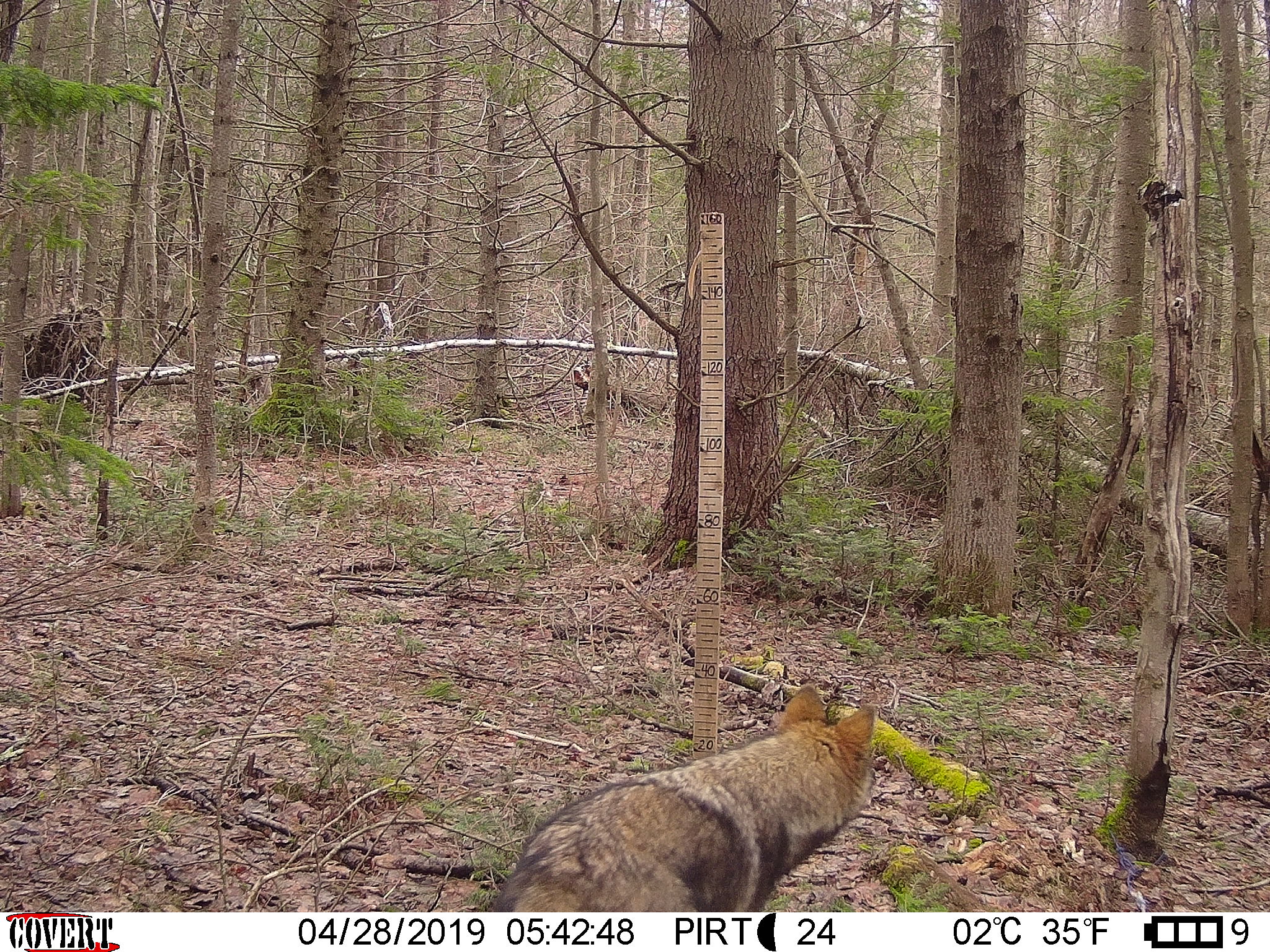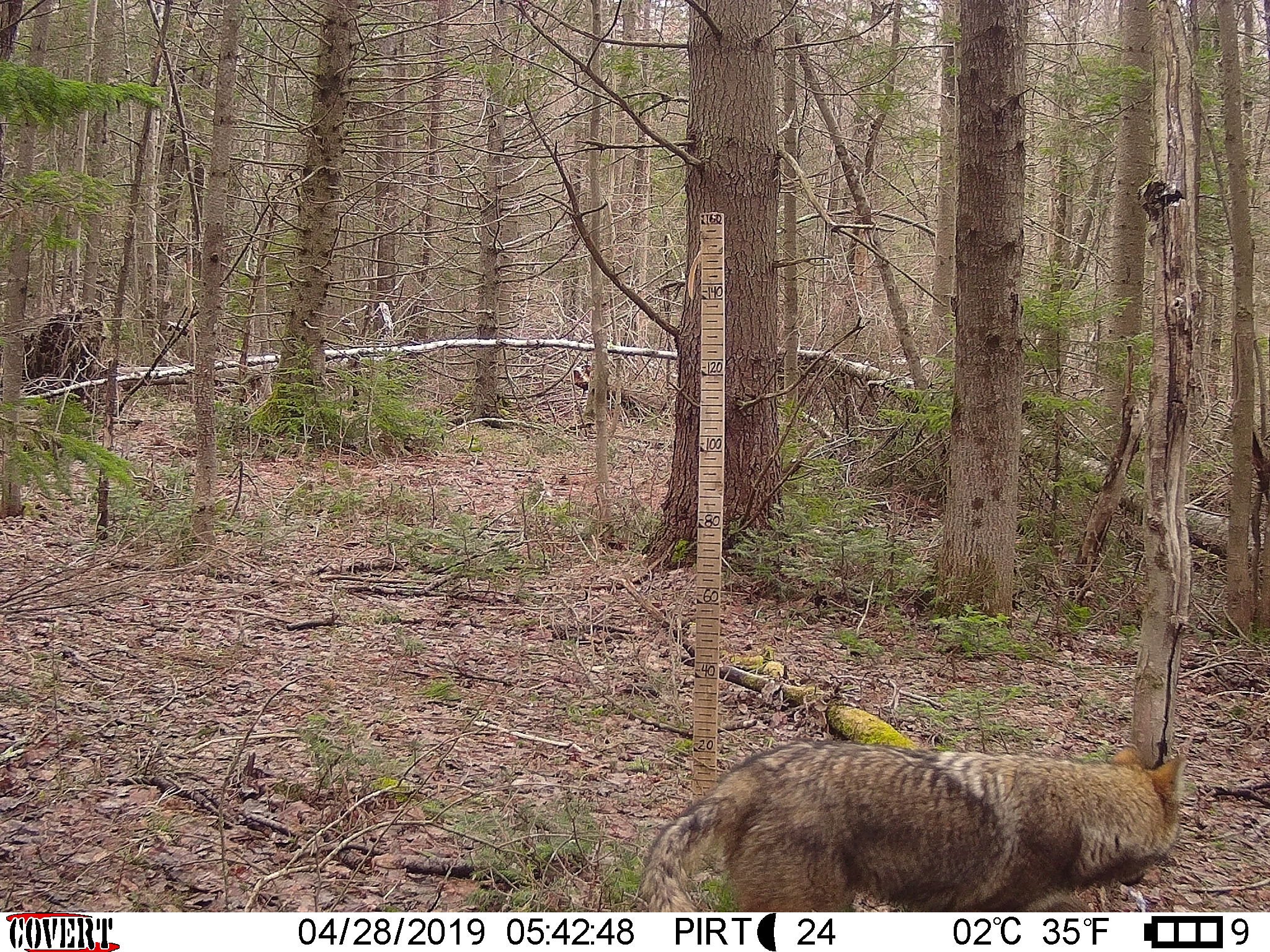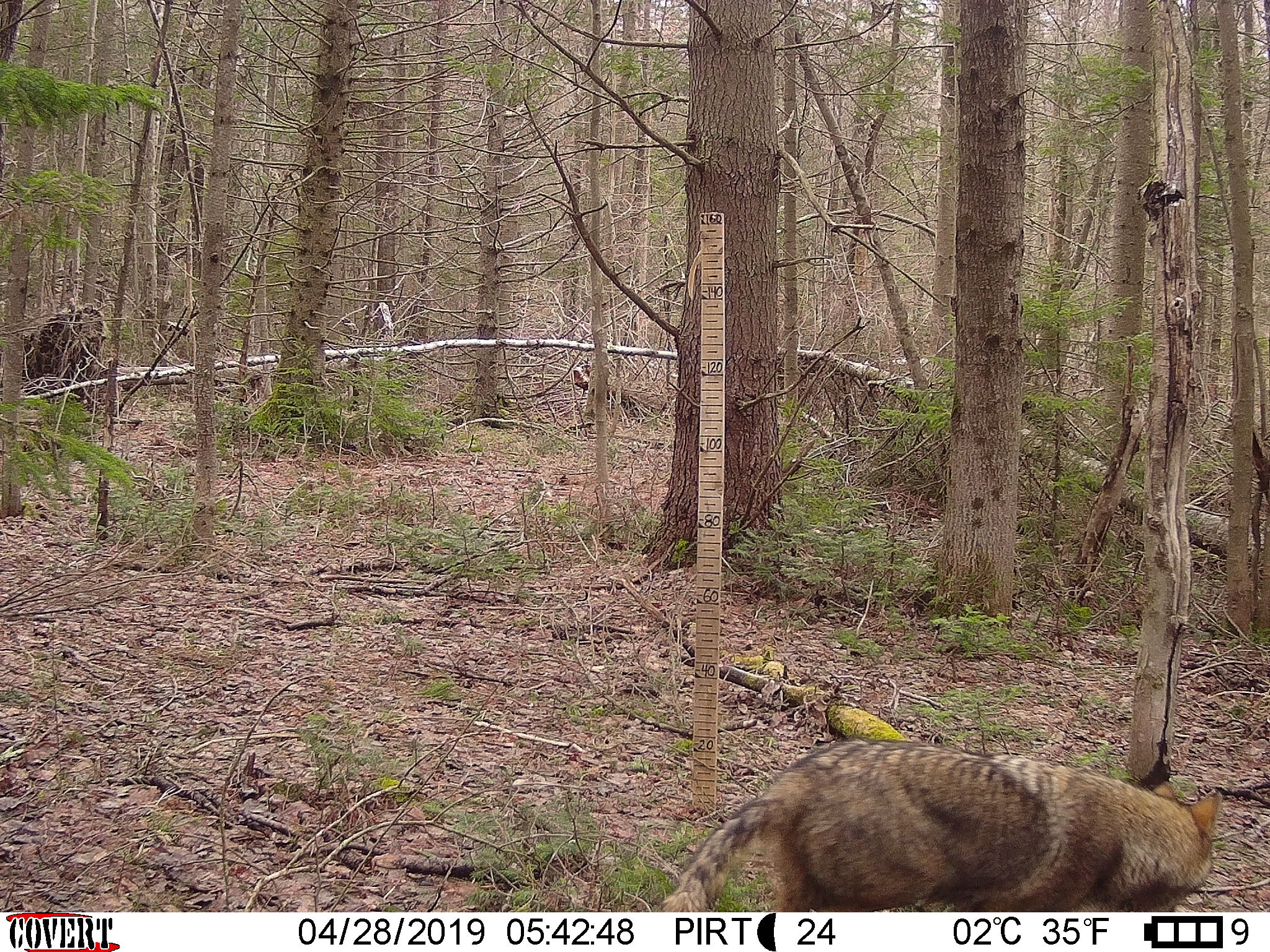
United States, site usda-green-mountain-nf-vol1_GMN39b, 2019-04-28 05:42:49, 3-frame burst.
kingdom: Animalia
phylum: Chordata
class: Mammalia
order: Carnivora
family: Canidae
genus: Canis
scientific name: Canis latrans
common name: coyote